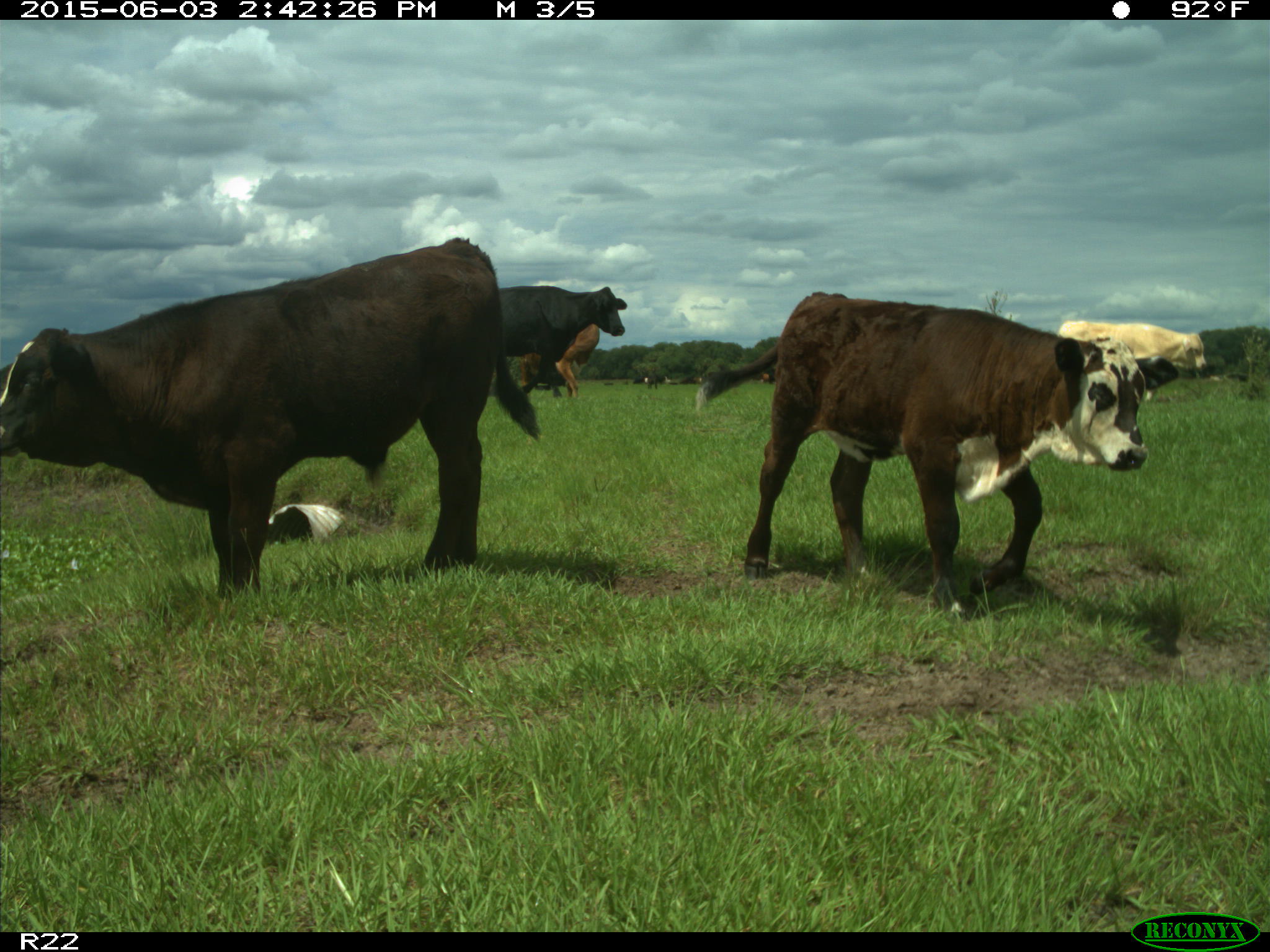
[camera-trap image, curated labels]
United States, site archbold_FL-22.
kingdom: Animalia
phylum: Chordata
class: Mammalia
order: Artiodactyla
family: Bovidae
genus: Bos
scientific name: Bos taurus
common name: domestic cow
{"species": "Bos taurus (domestic cow)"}